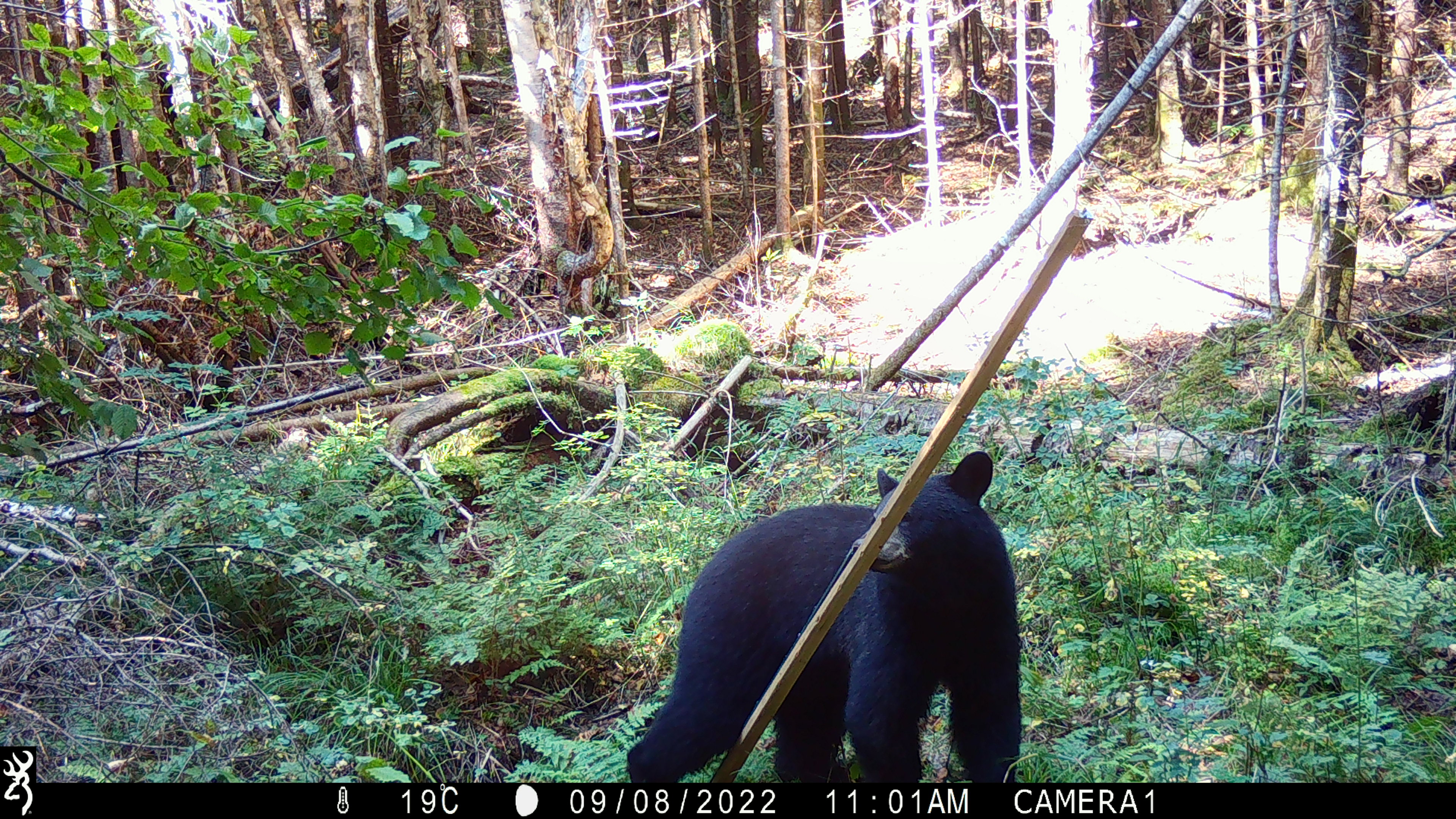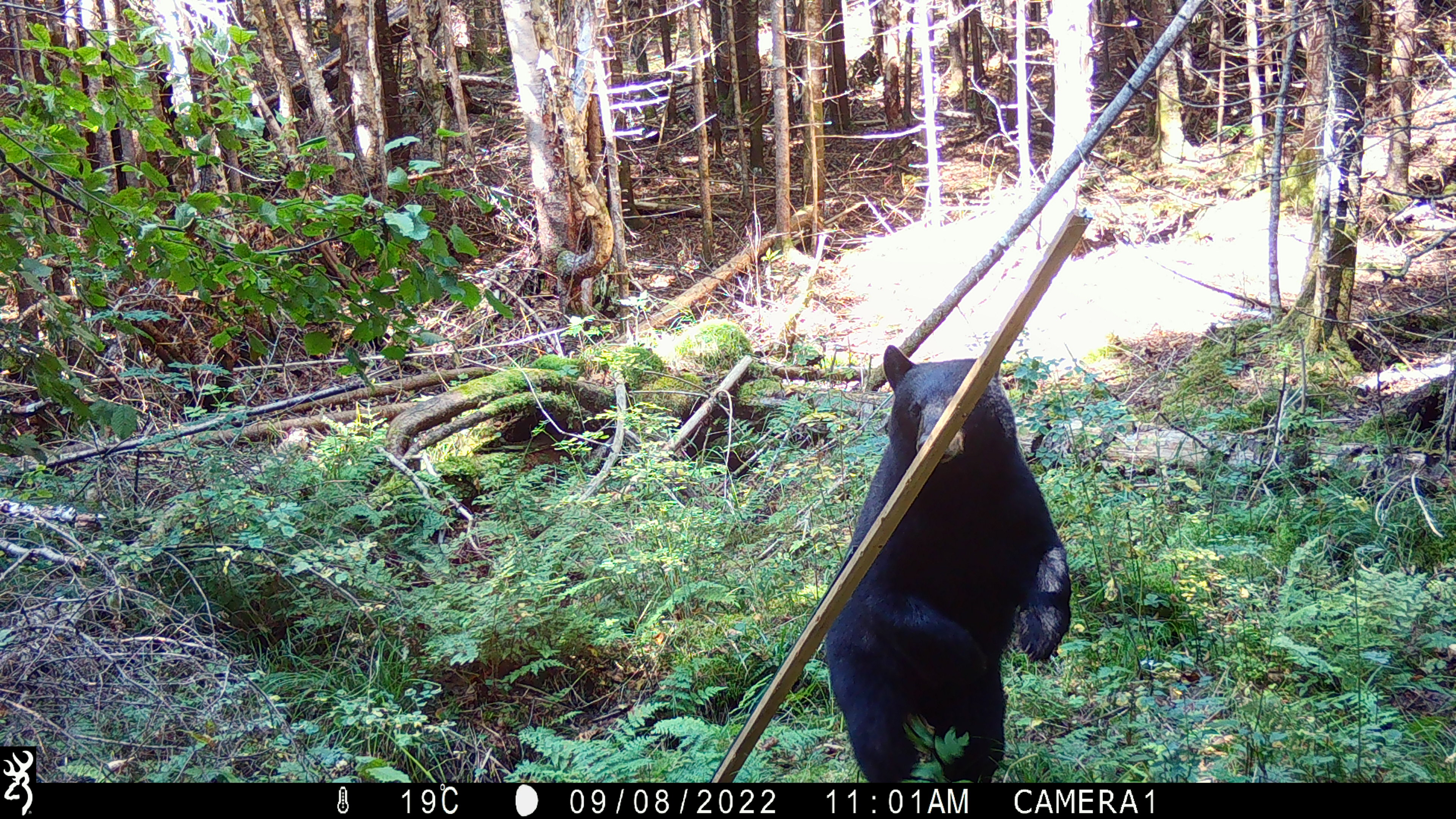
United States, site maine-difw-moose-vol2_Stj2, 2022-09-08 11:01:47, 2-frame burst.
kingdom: Animalia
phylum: Chordata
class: Mammalia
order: Carnivora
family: Ursidae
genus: Ursus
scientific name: Ursus americanus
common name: black bear